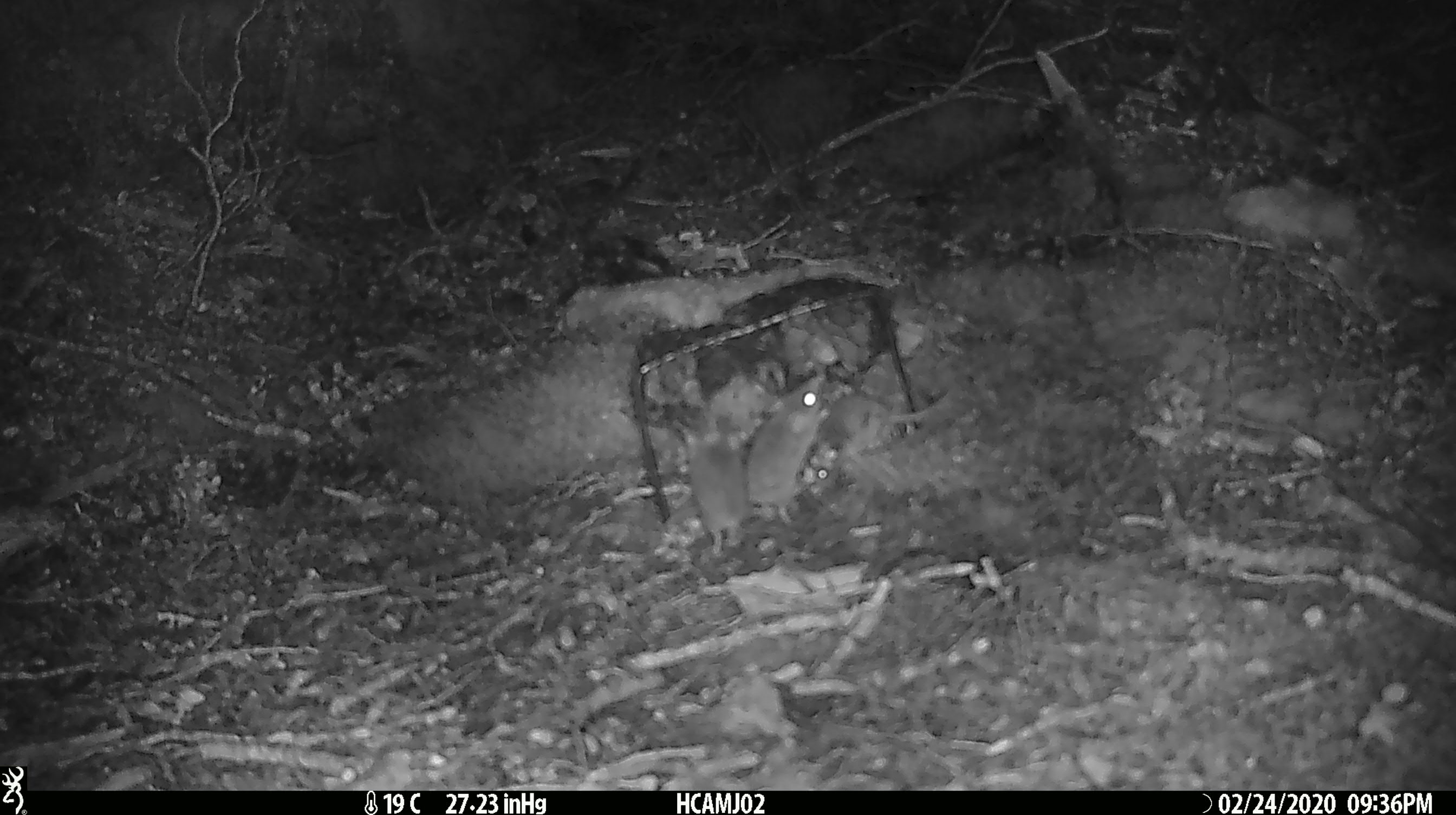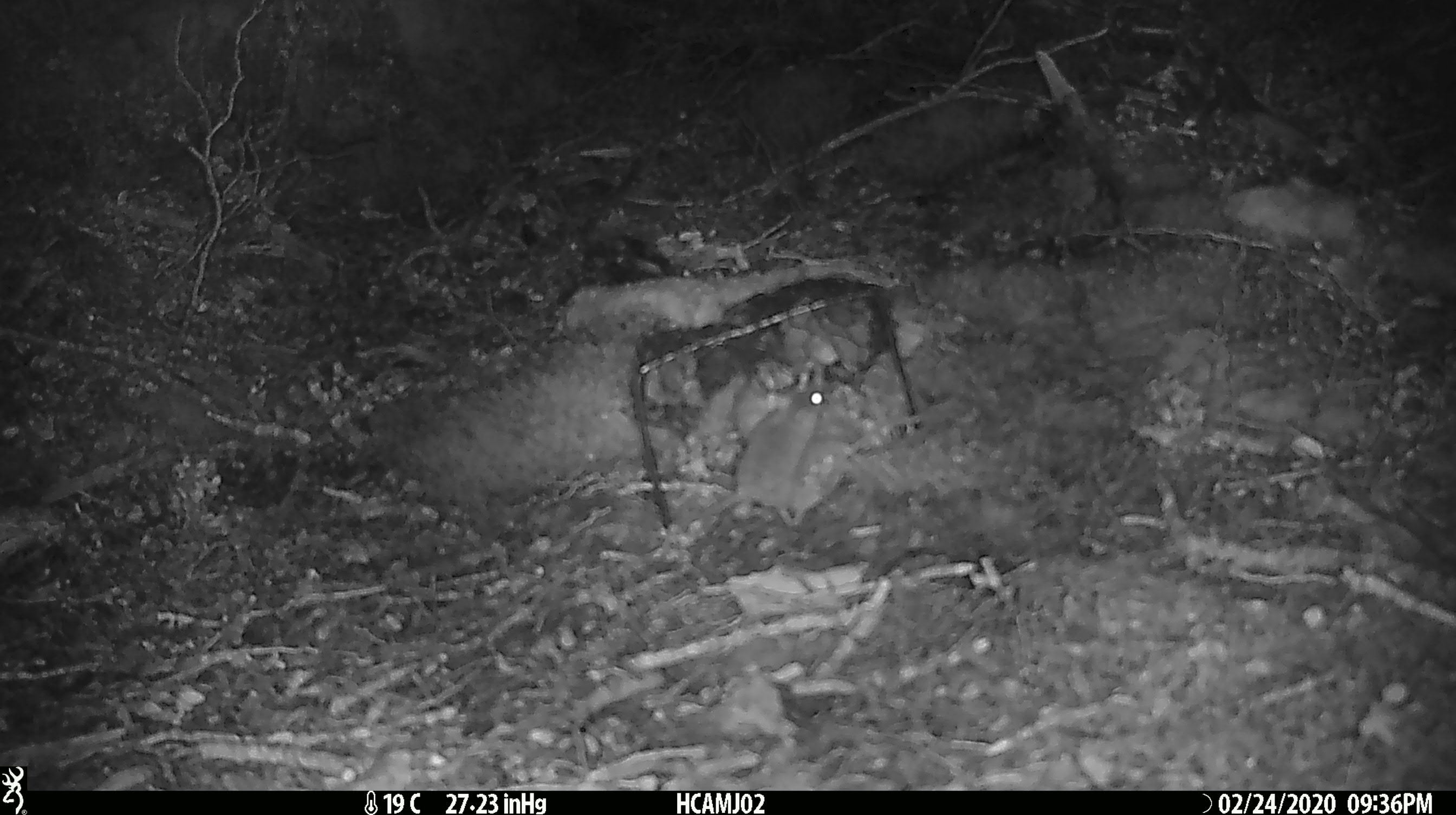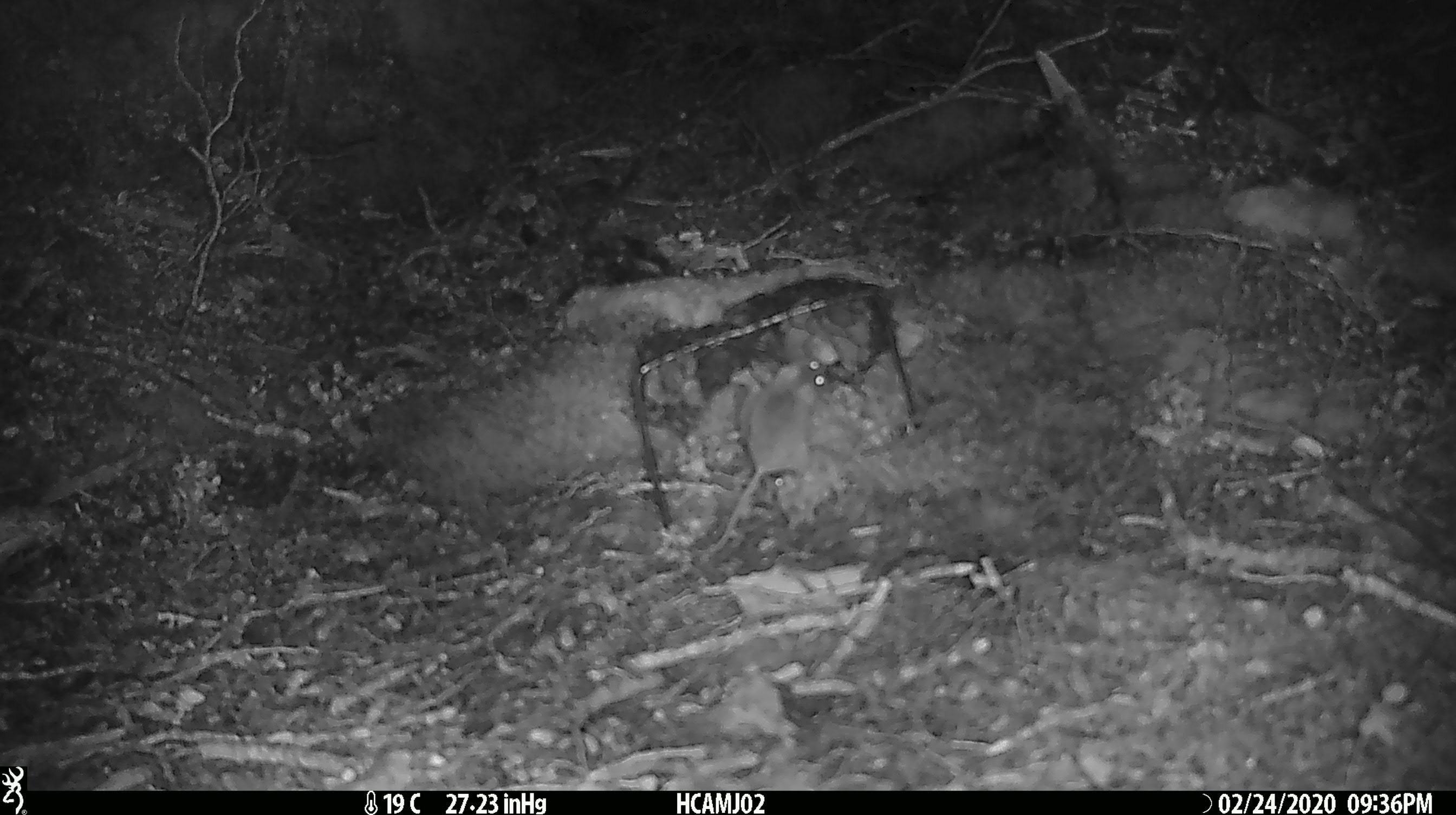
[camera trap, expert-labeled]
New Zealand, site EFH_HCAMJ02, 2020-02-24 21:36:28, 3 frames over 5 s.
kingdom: Animalia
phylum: Chordata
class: Mammalia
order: Rodentia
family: Muridae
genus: Mus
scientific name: Mus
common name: mouse